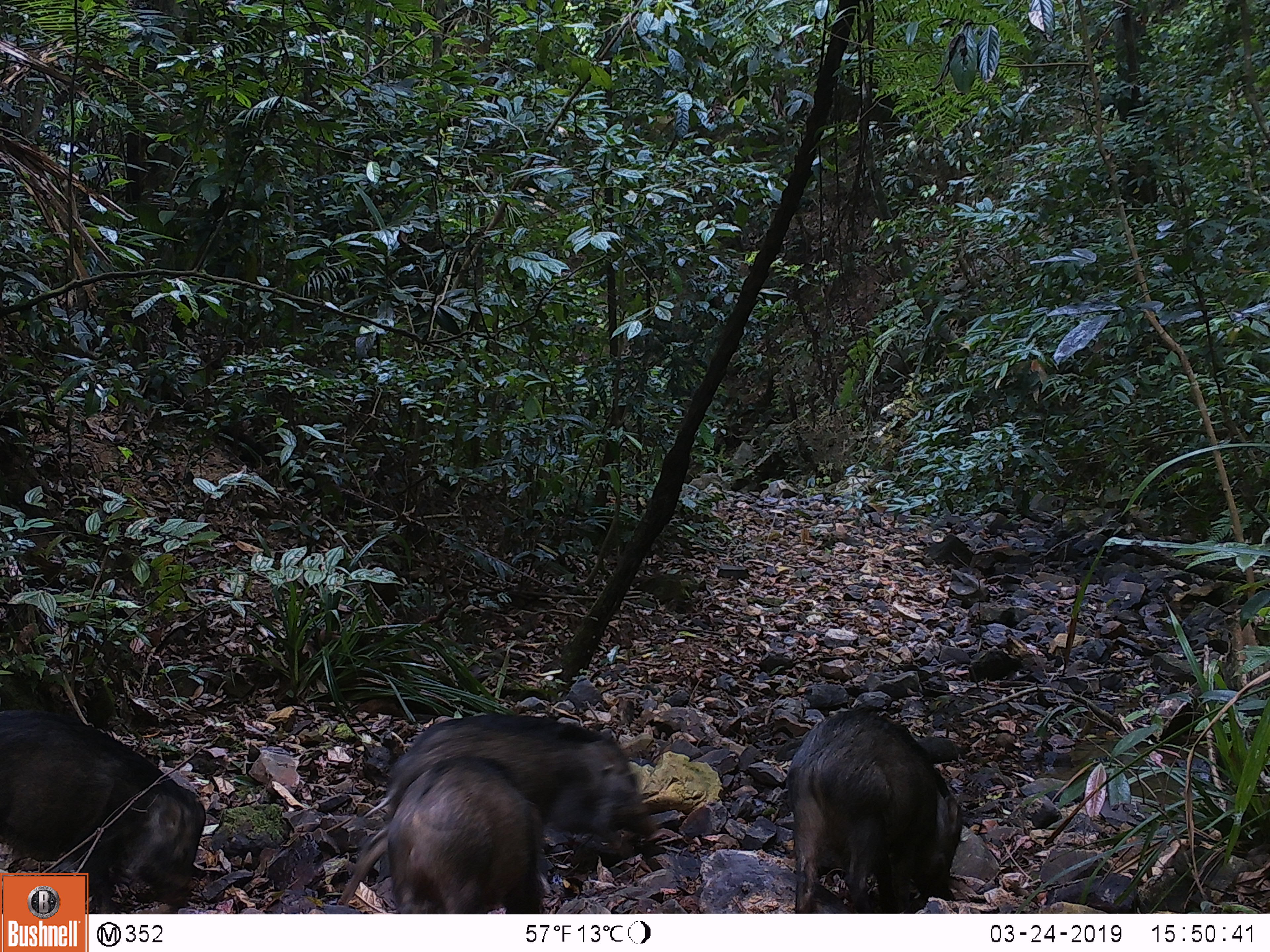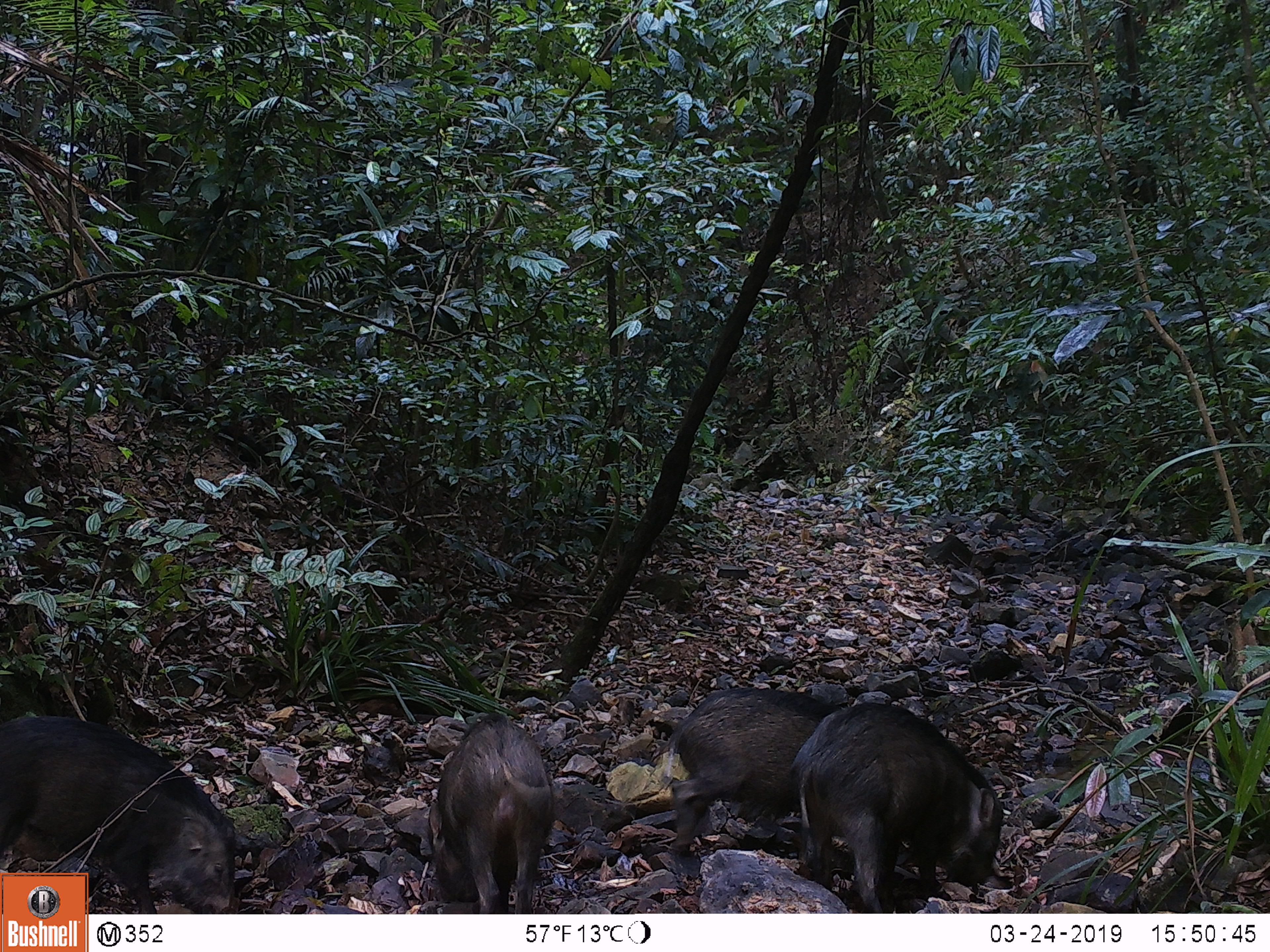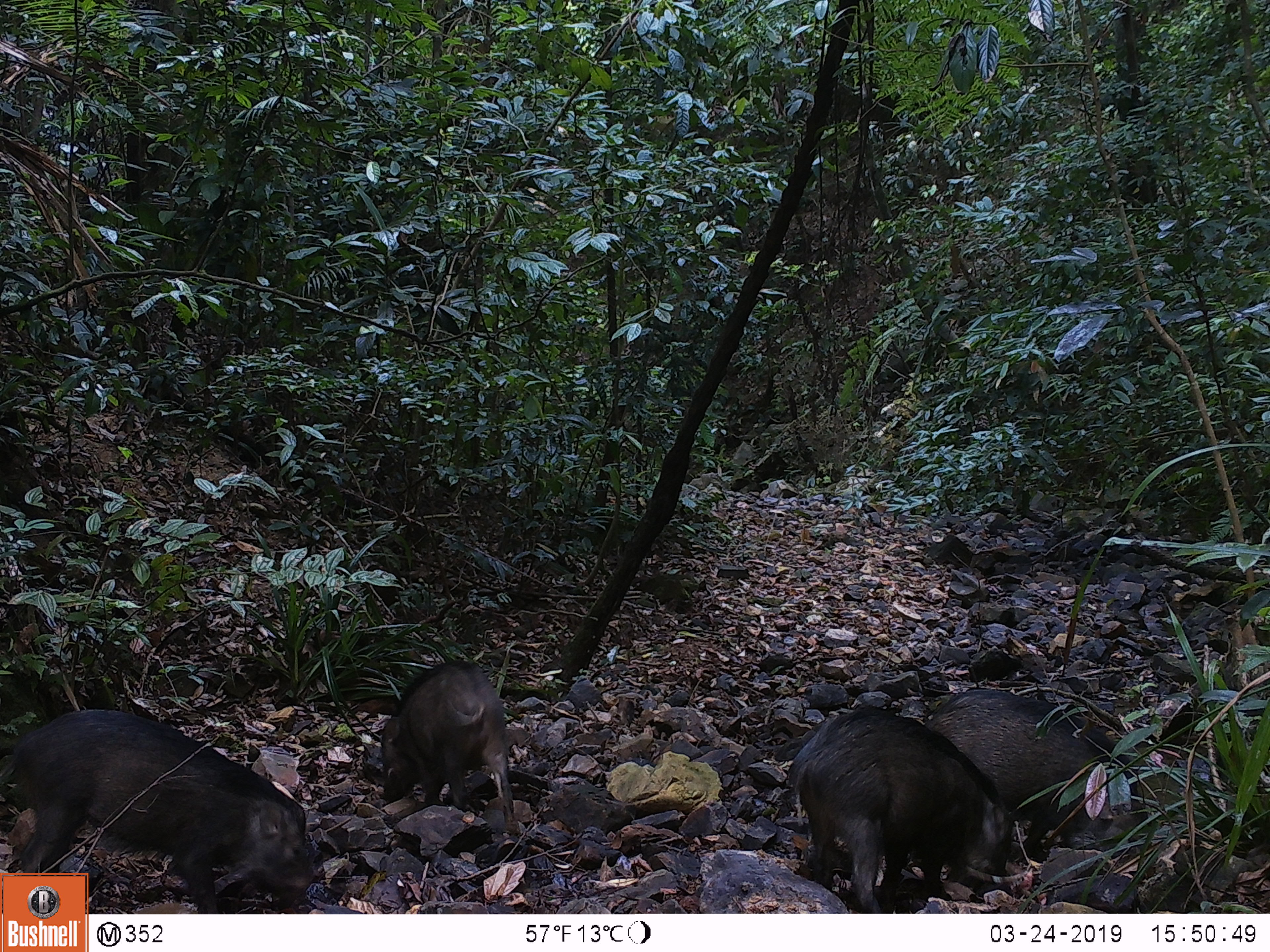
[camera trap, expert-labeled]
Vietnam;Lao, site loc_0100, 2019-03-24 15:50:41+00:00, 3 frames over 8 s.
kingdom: Animalia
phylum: Chordata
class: Mammalia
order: Artiodactyla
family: Suidae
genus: Sus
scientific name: Sus scrofa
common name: eurasian wild pig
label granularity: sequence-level